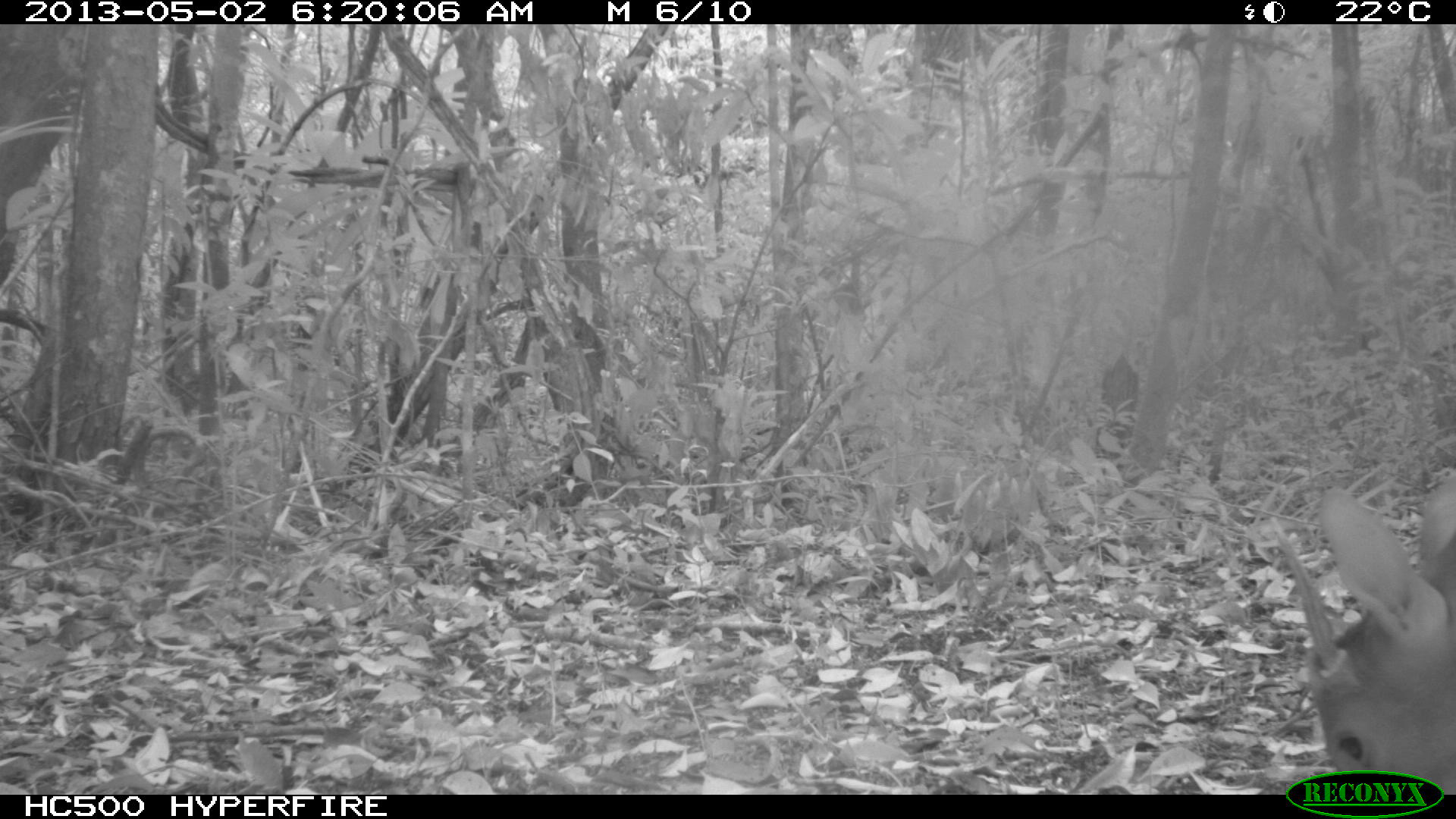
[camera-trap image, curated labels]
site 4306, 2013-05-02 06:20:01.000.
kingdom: Animalia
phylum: Chordata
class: Mammalia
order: Artiodactyla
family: Cervidae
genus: Mazama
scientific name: Mazama temama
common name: central american red brocket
Mazama temama (central american red brocket), count 1, sex male.